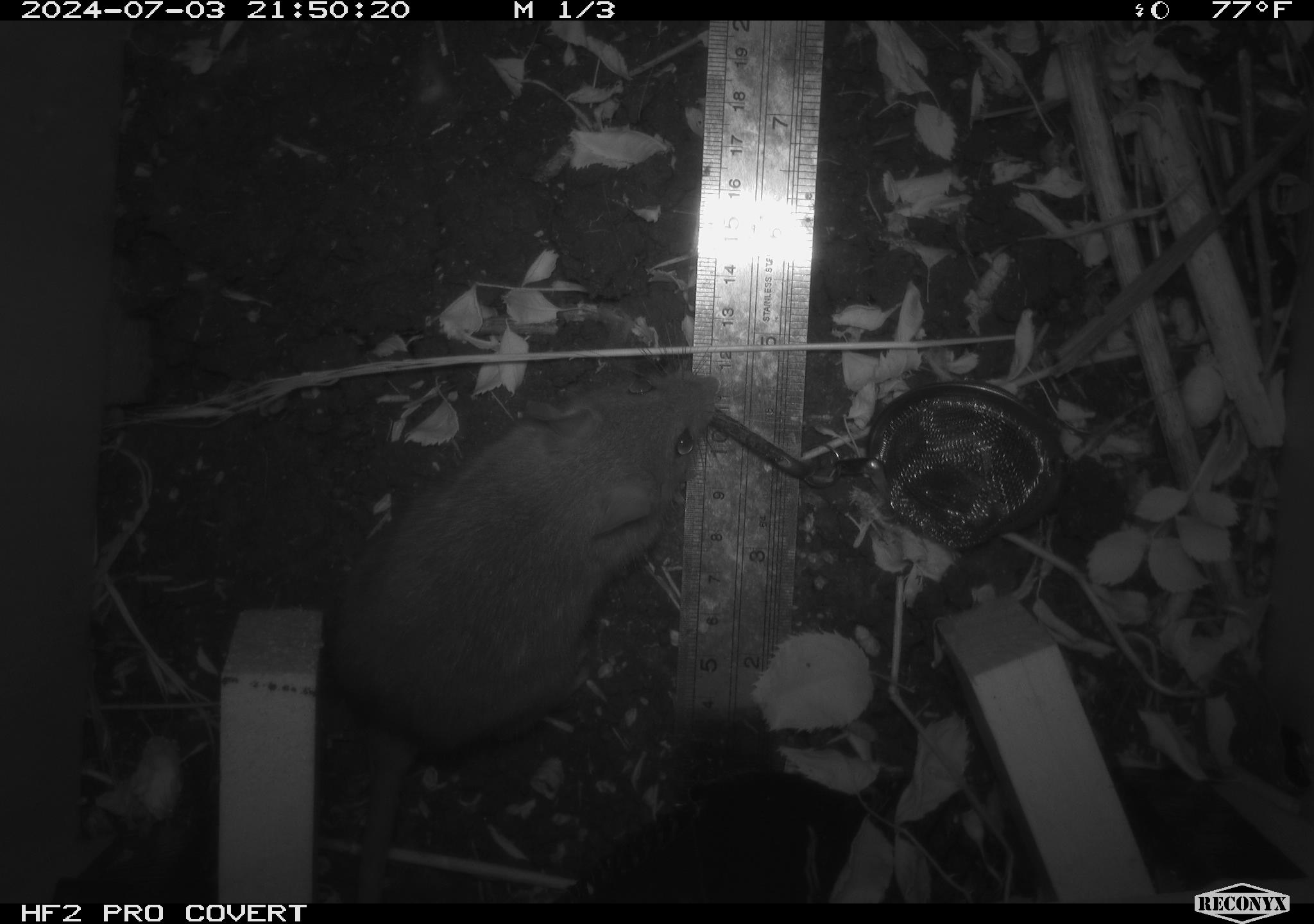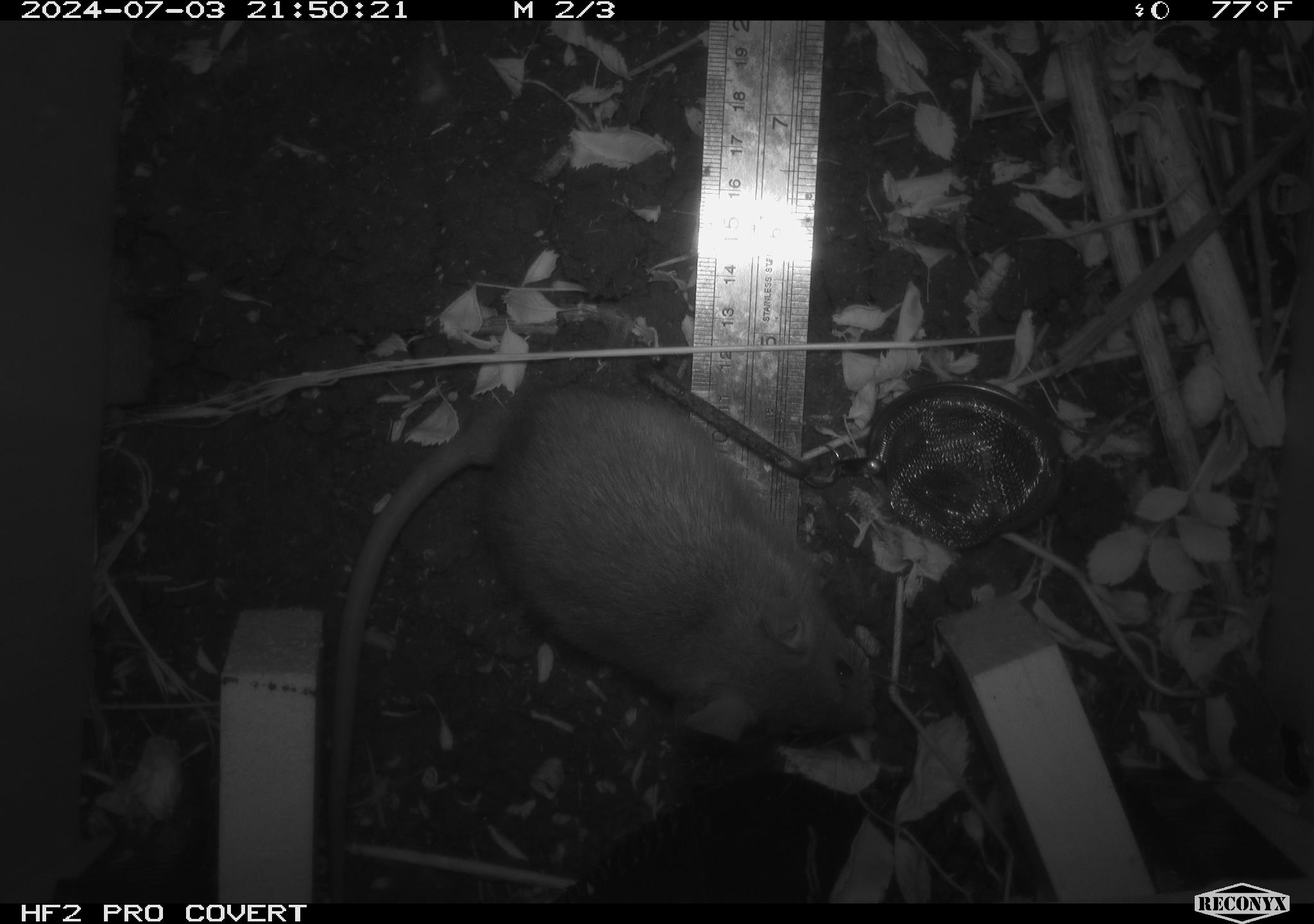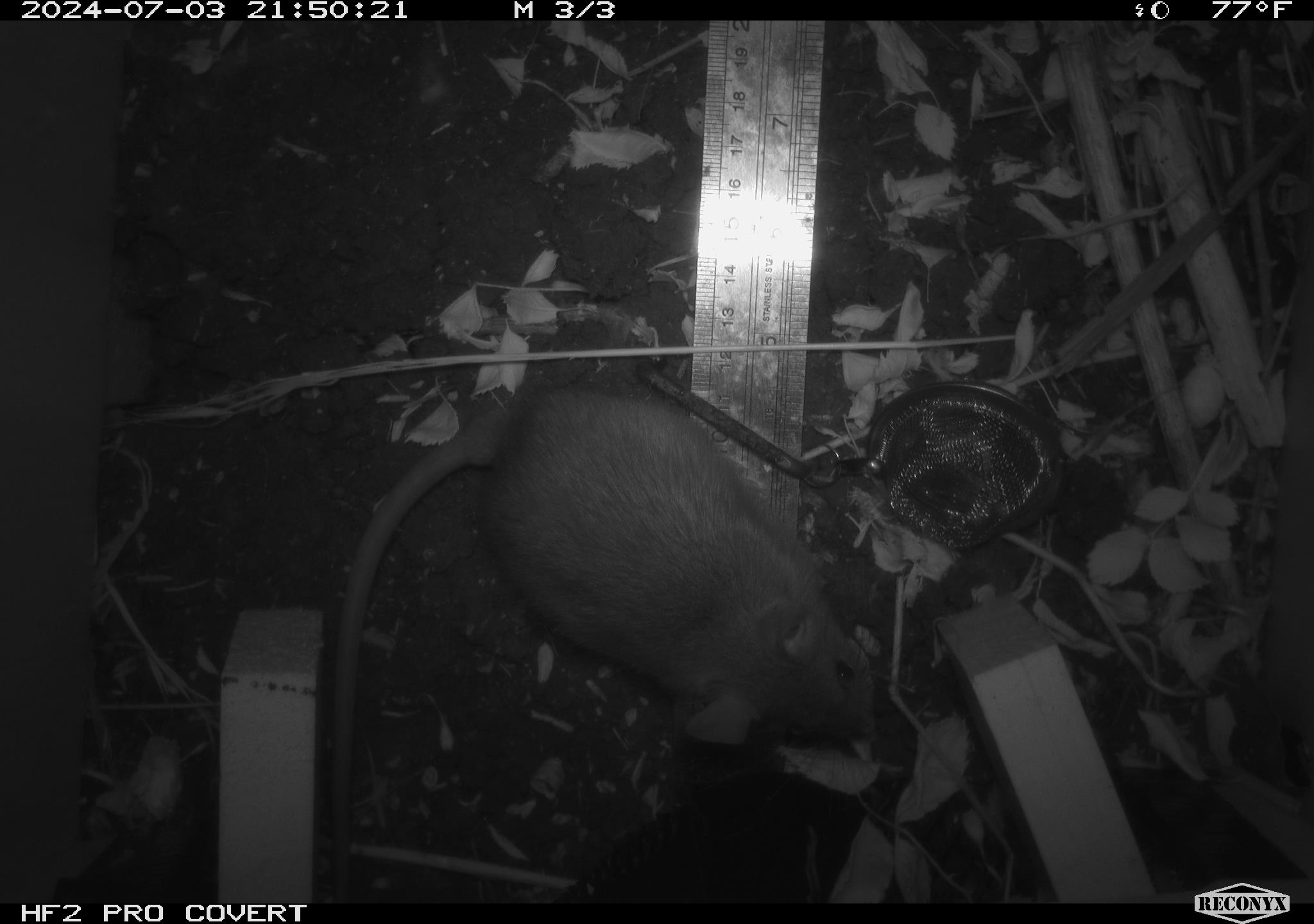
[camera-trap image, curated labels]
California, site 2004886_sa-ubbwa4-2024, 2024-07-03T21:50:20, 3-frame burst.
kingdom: Animalia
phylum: Chordata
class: Mammalia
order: Rodentia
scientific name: Rodentia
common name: woodrat or rat or mouse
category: woodrat or rat or mouse species